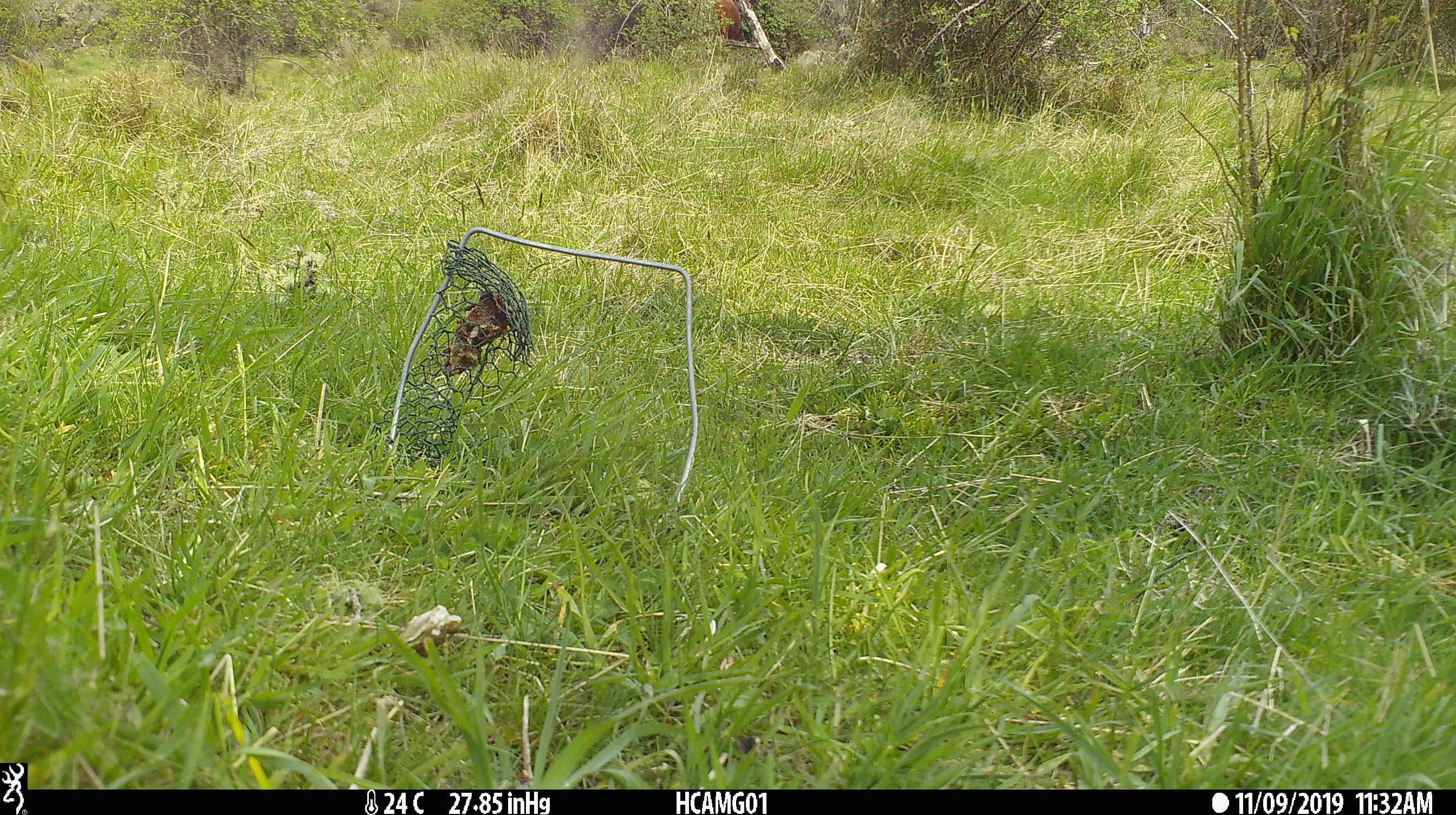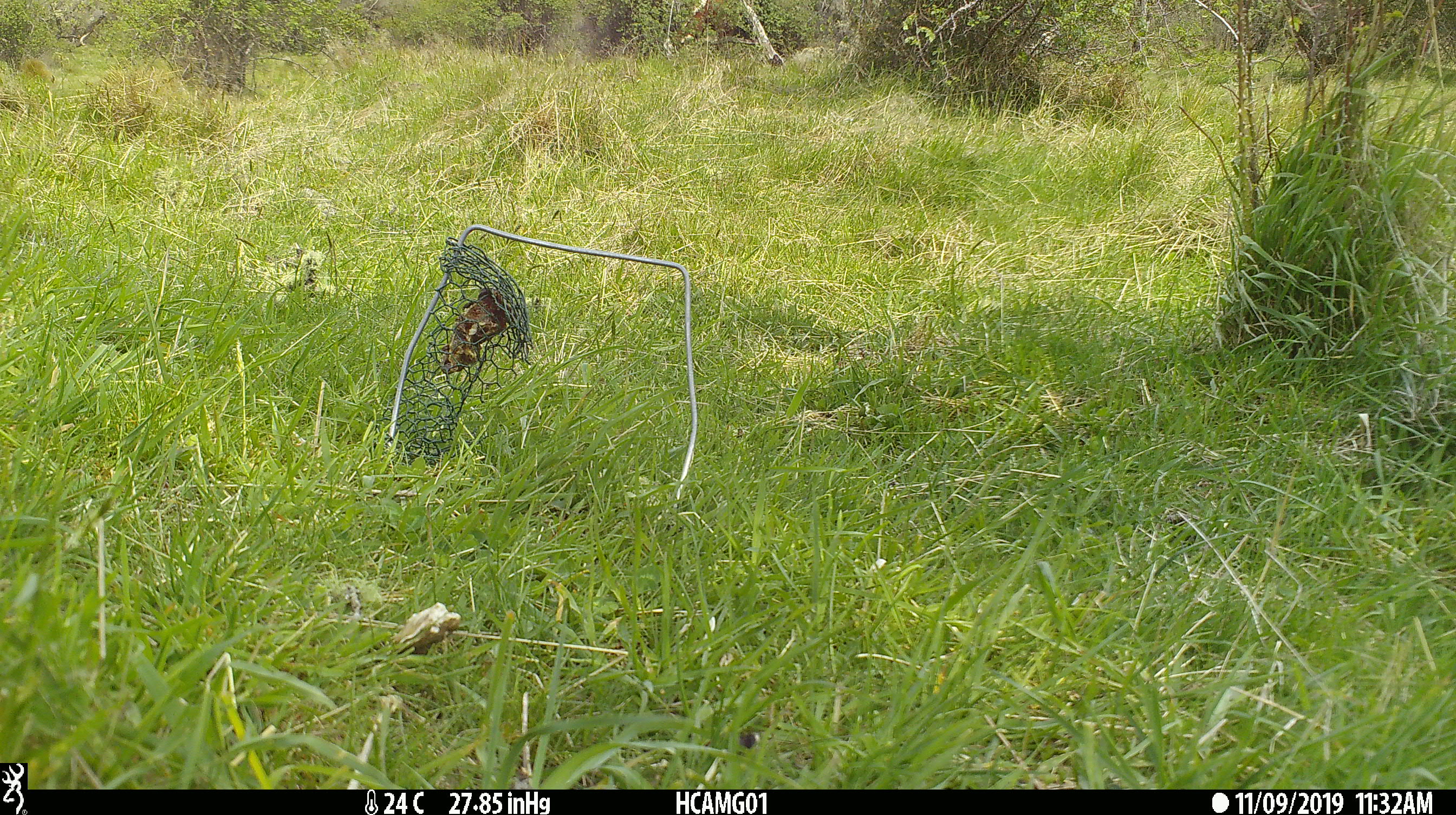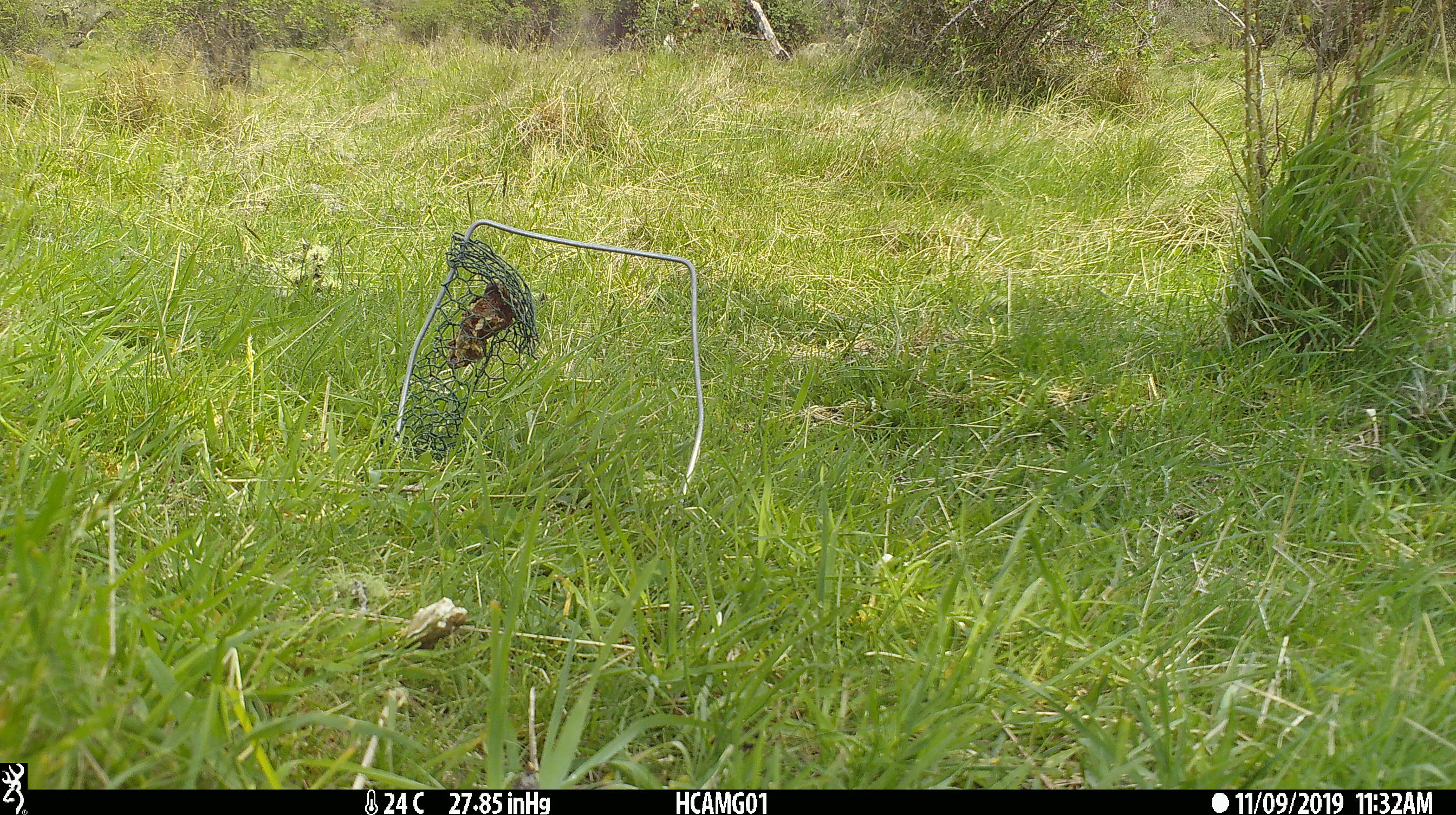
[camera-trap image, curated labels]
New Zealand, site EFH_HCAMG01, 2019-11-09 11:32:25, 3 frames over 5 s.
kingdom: Animalia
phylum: Chordata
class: Mammalia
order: Artiodactyla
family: Bovidae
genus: Bos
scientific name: Bos taurus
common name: domestic cow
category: cow